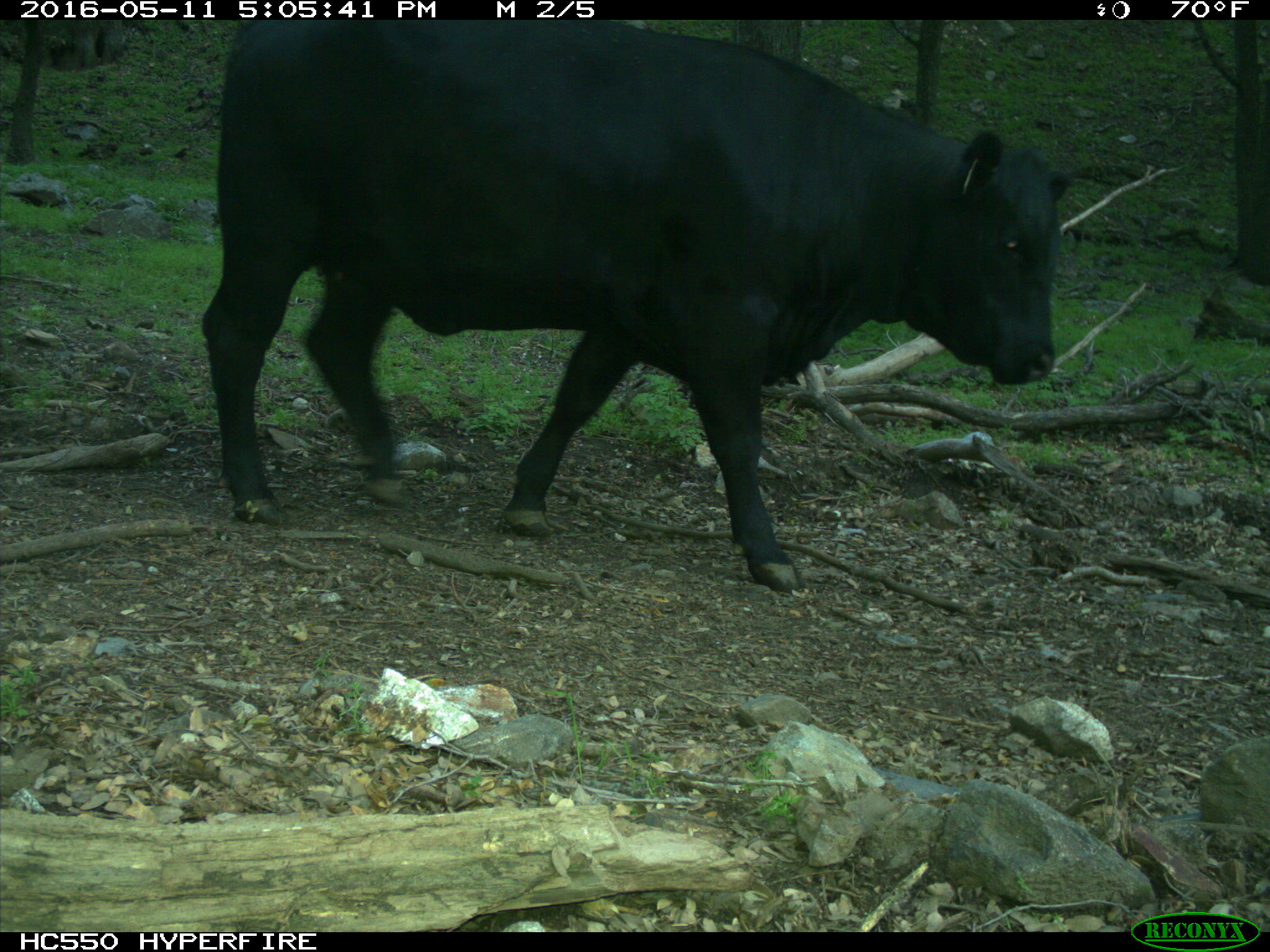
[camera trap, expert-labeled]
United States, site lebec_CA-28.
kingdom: Animalia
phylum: Chordata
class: Mammalia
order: Artiodactyla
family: Bovidae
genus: Bos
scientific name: Bos taurus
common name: domestic cow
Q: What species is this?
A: Bos taurus (domestic cow).